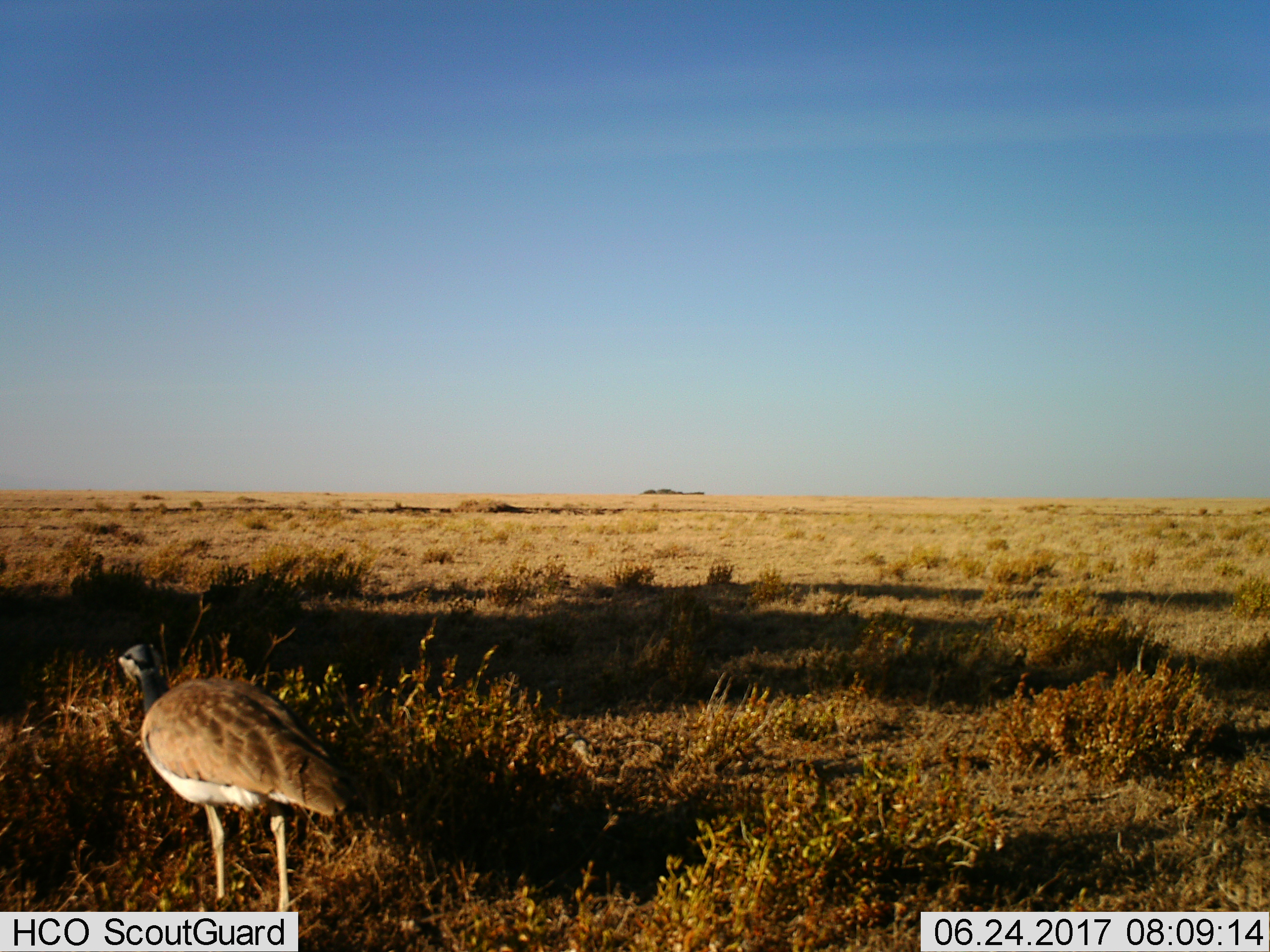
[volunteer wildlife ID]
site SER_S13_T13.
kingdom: Animalia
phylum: Chordata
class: Aves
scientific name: Aves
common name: bird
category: birdother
Birdother (bird) (Aves), count 1. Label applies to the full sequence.